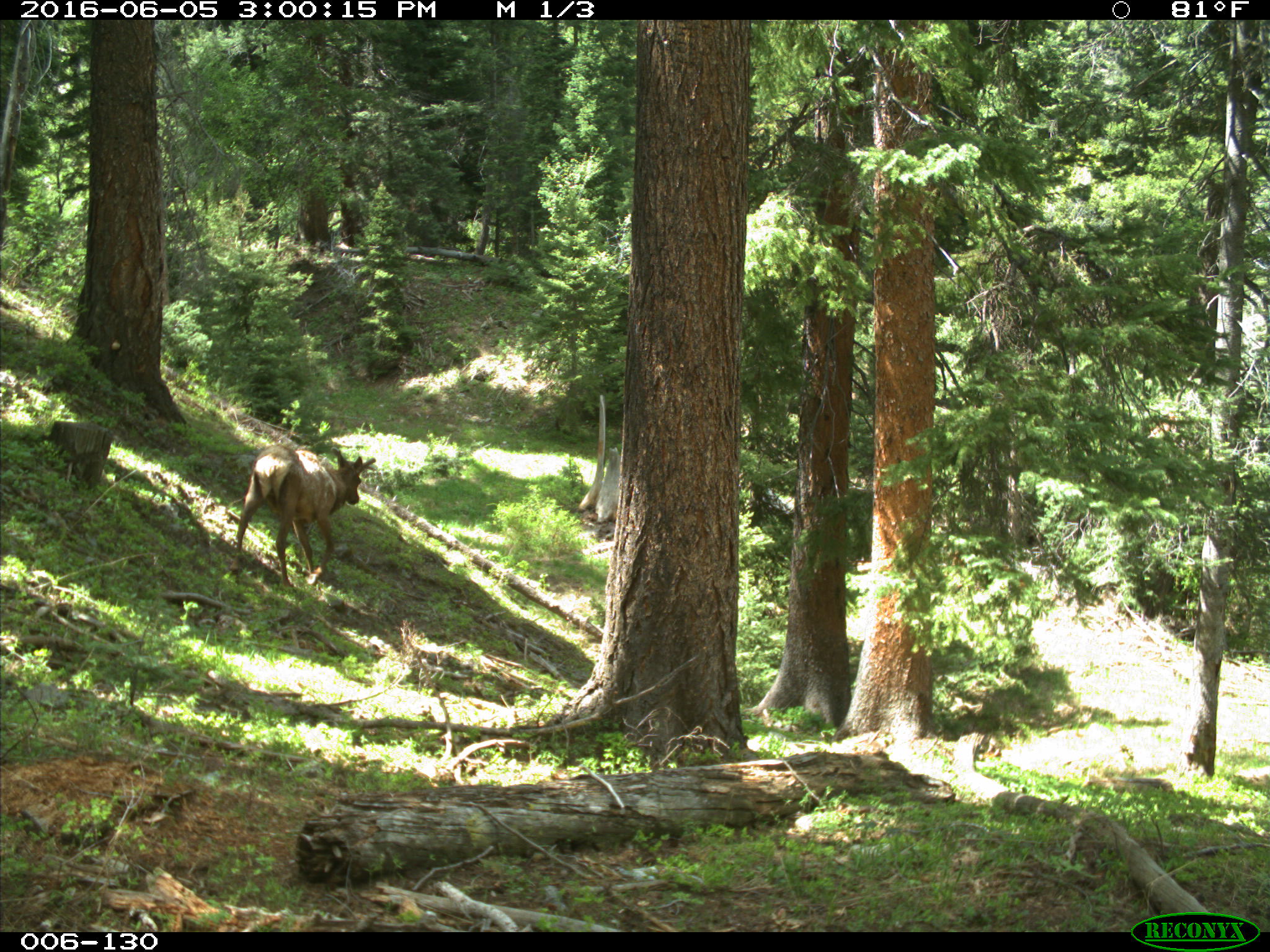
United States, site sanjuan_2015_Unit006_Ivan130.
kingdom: Animalia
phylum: Chordata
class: Mammalia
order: Artiodactyla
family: Cervidae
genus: Cervus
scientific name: Cervus elaphus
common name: red deer